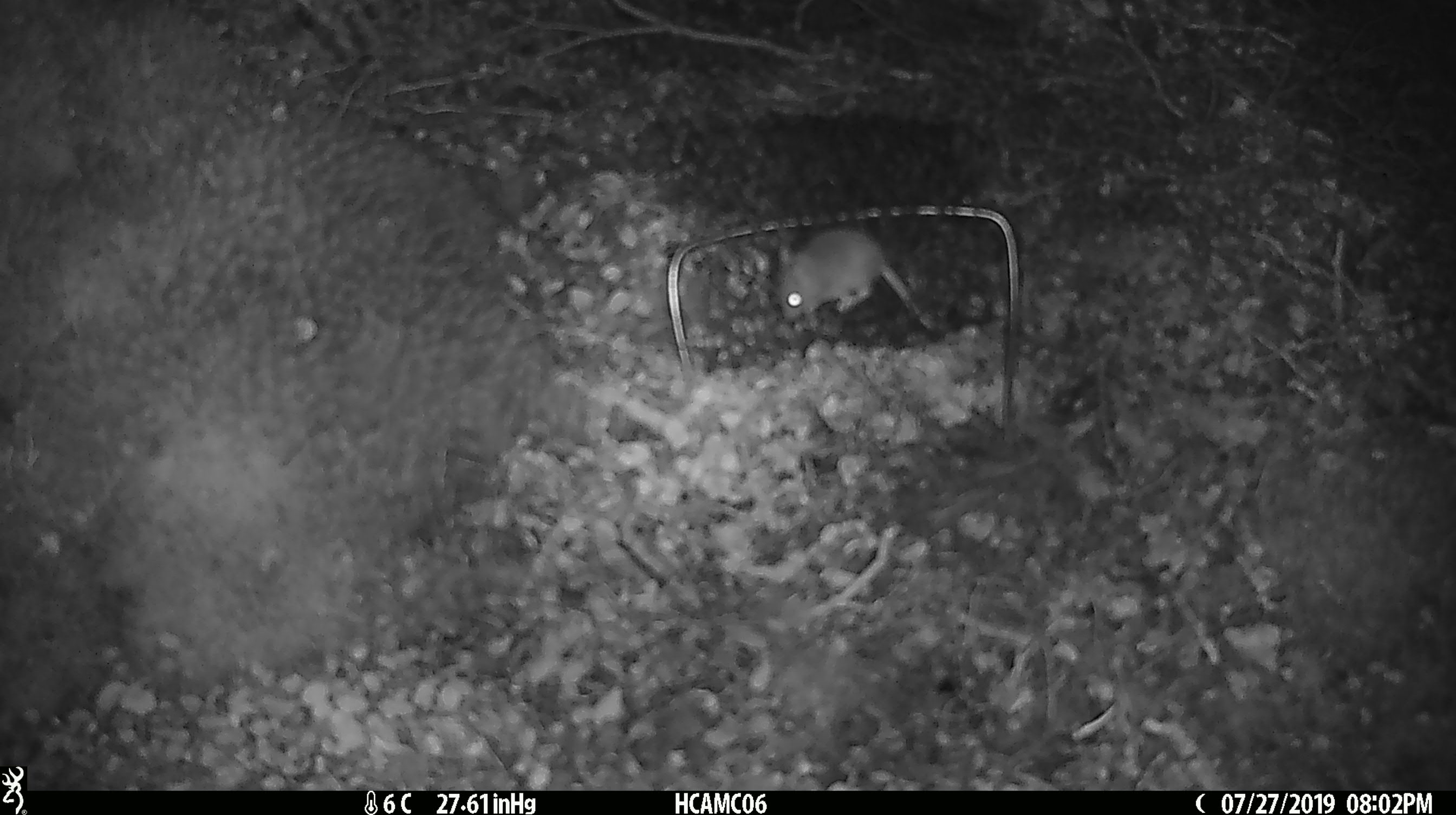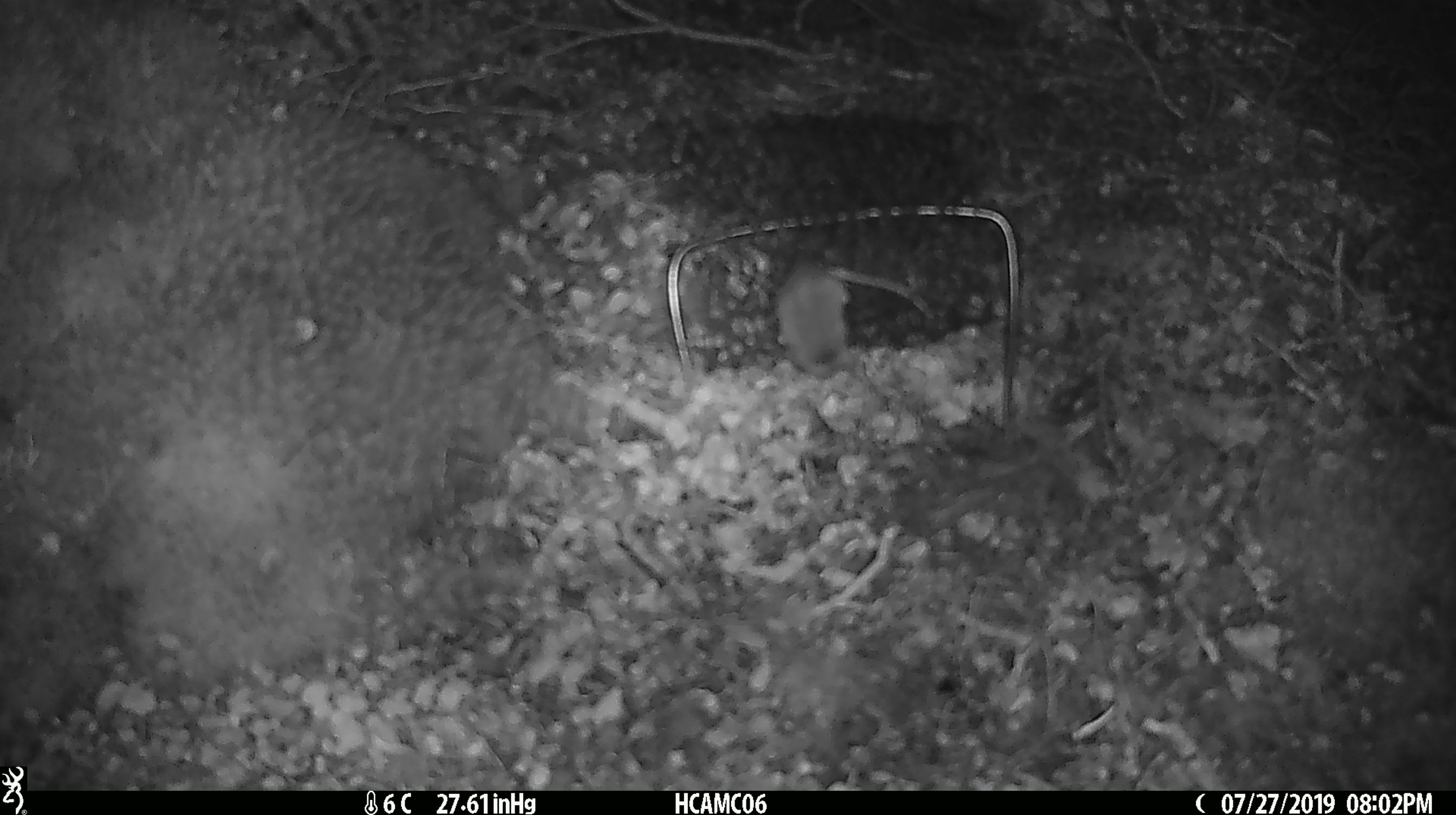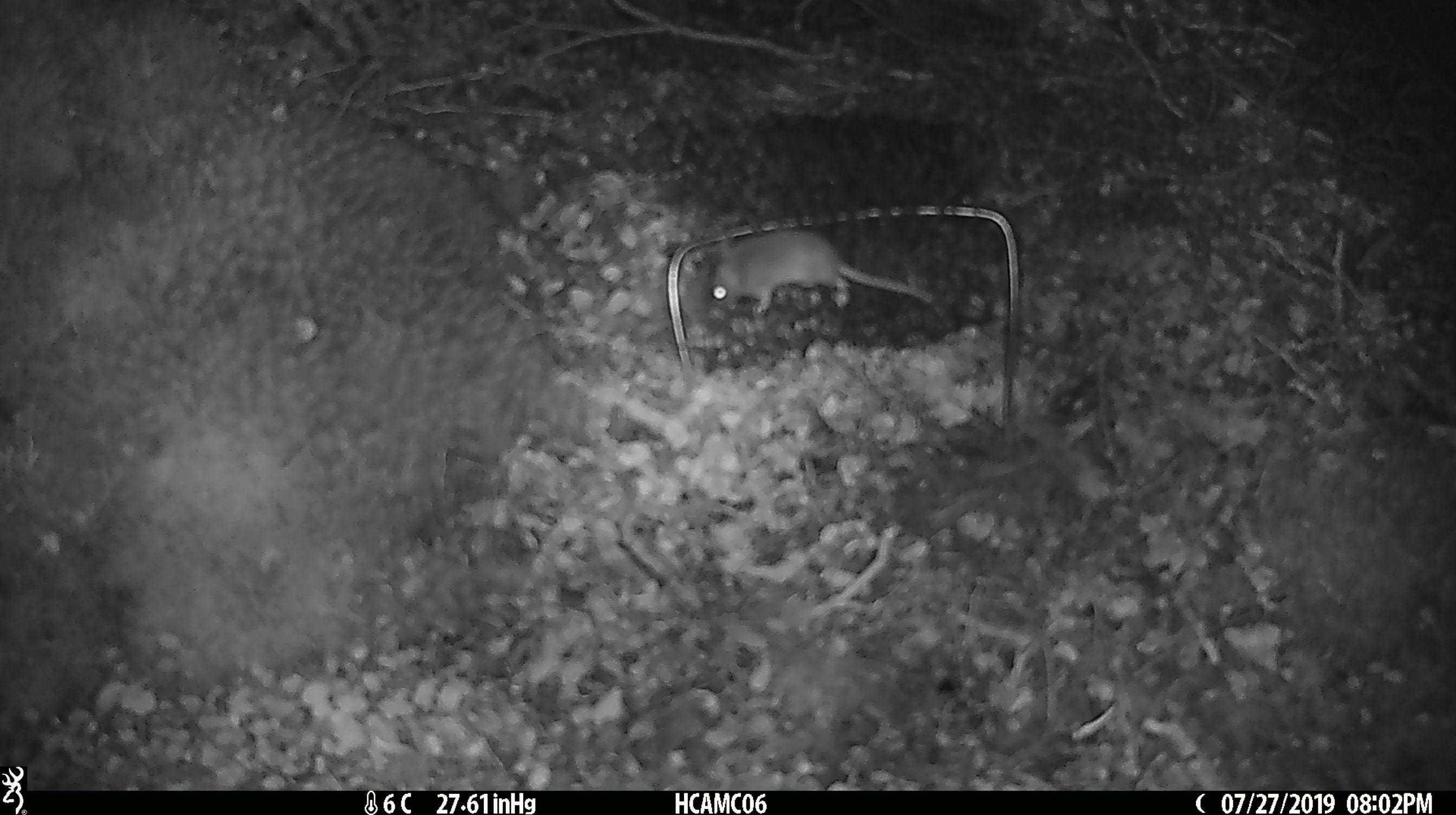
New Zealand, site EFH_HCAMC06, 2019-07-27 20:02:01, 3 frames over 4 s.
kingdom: Animalia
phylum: Chordata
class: Mammalia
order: Rodentia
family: Muridae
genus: Mus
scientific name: Mus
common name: mouse